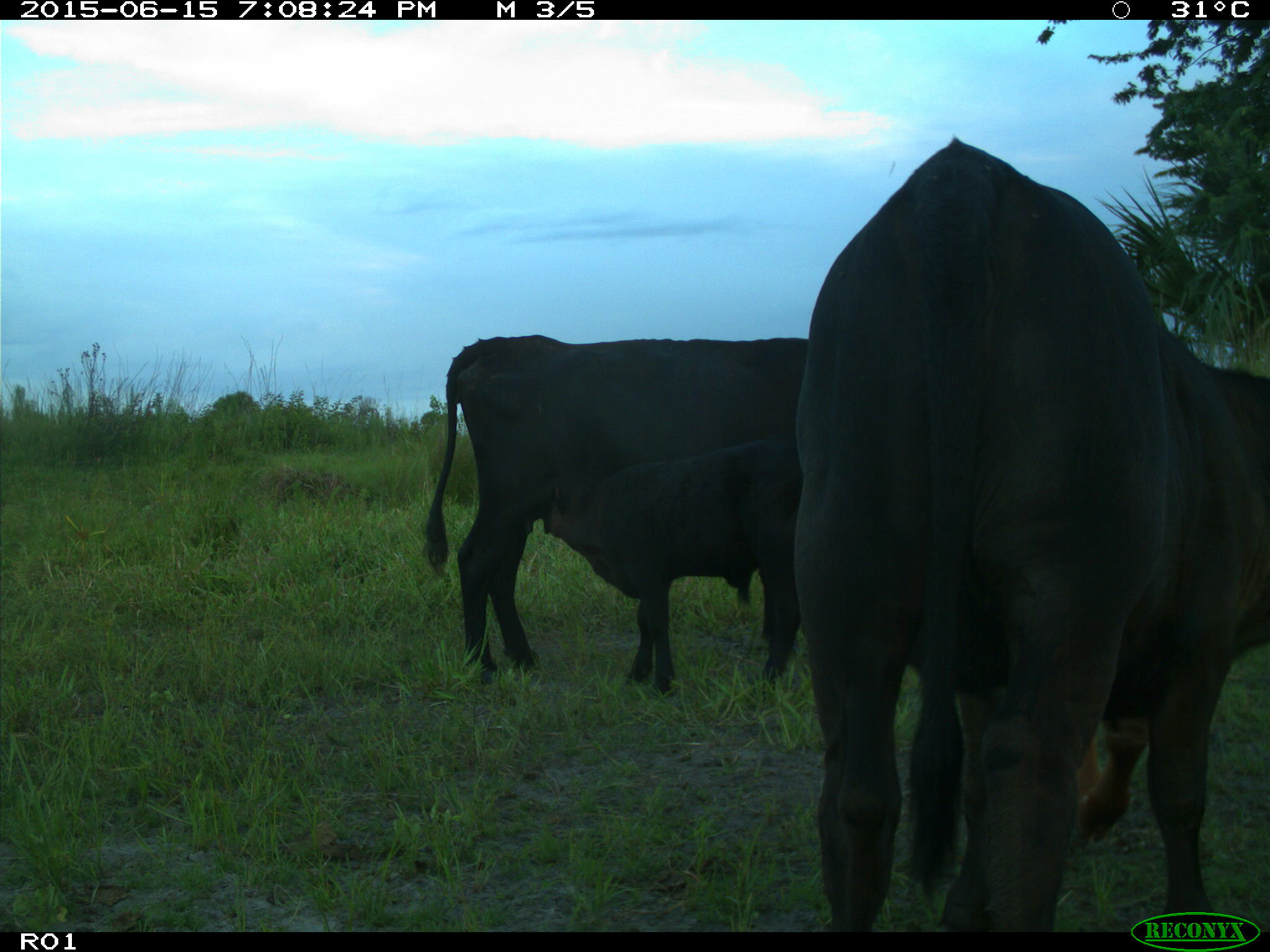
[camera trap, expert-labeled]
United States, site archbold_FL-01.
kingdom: Animalia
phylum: Chordata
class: Mammalia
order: Artiodactyla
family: Bovidae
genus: Bos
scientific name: Bos taurus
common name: domestic cow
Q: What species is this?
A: Bos taurus (domestic cow).